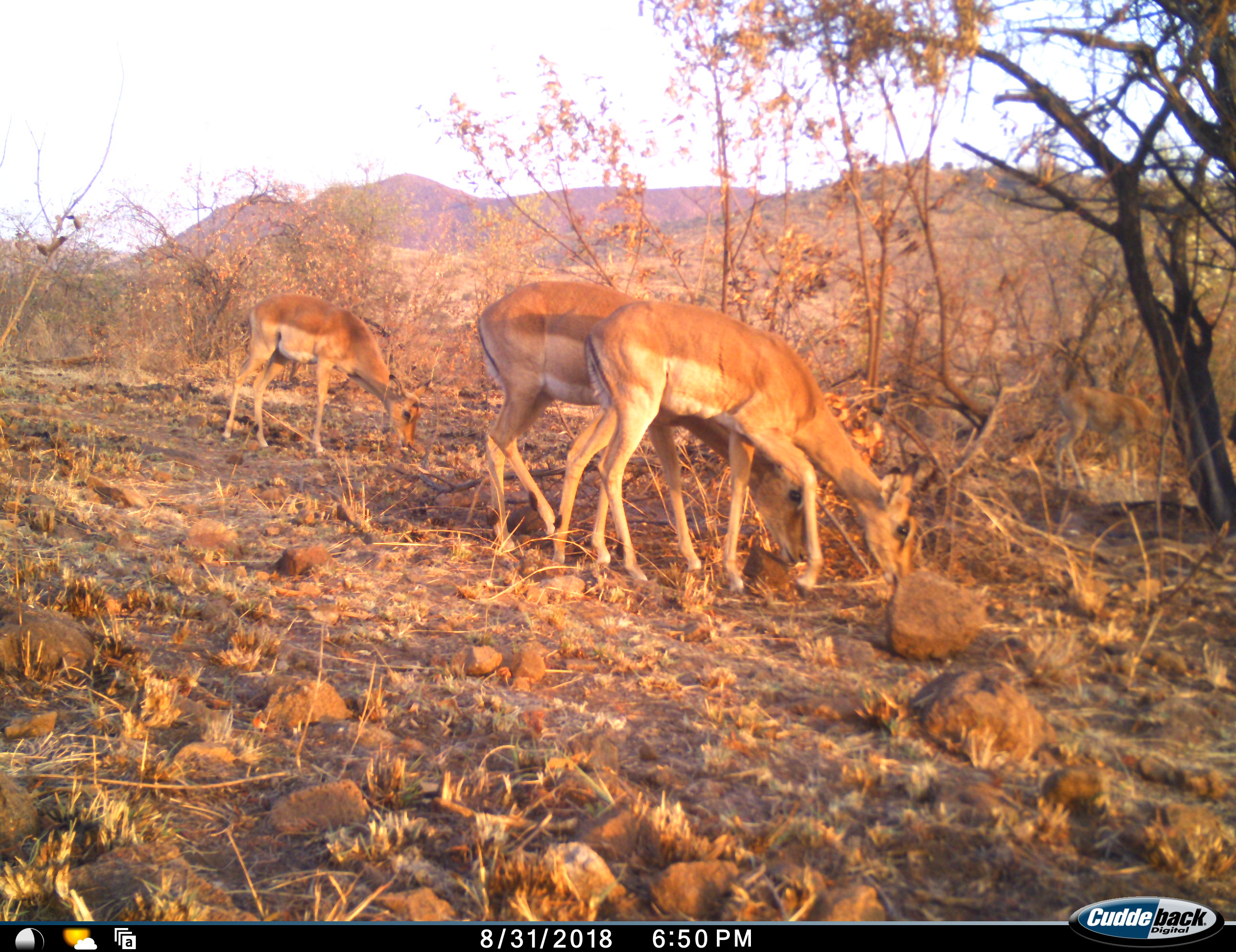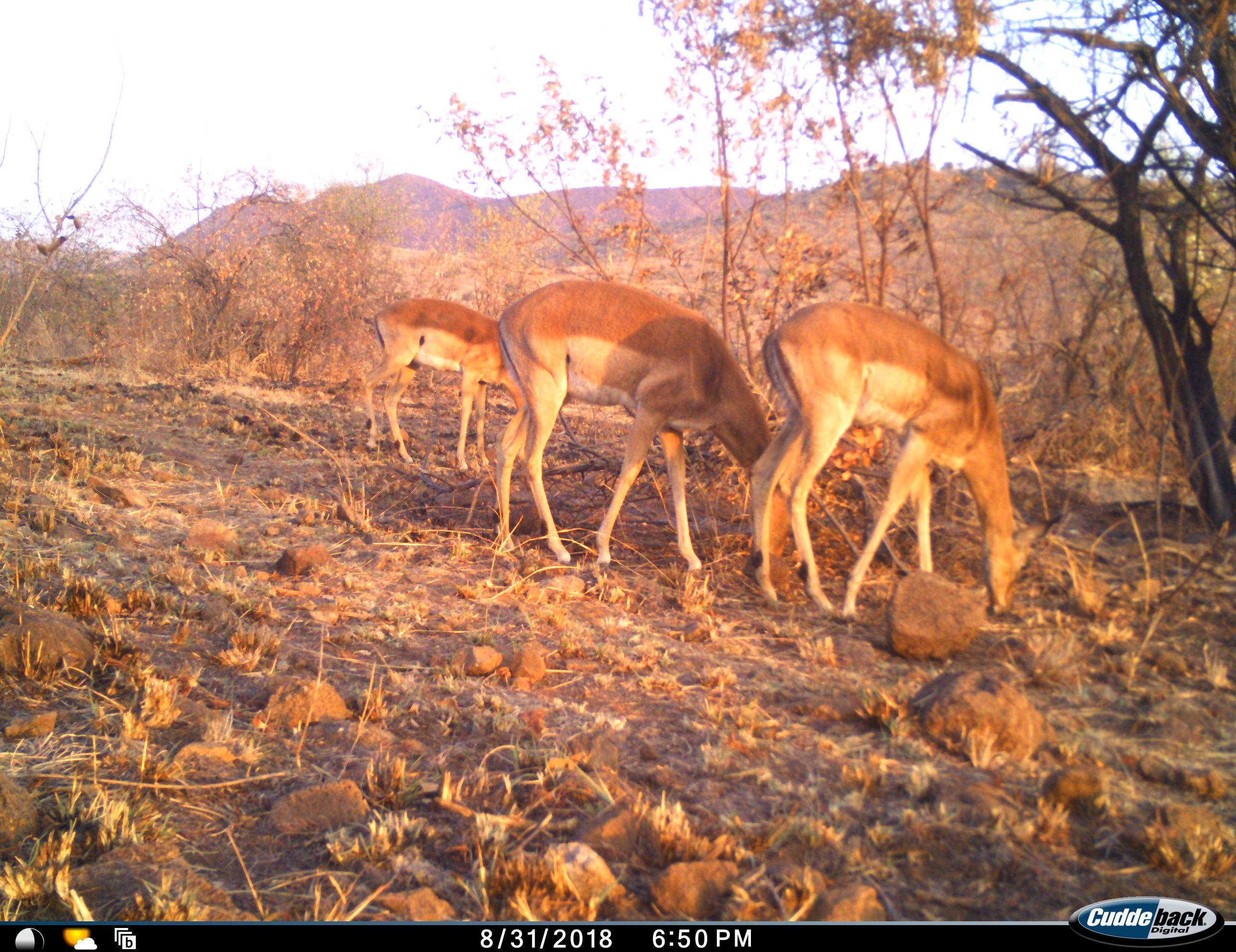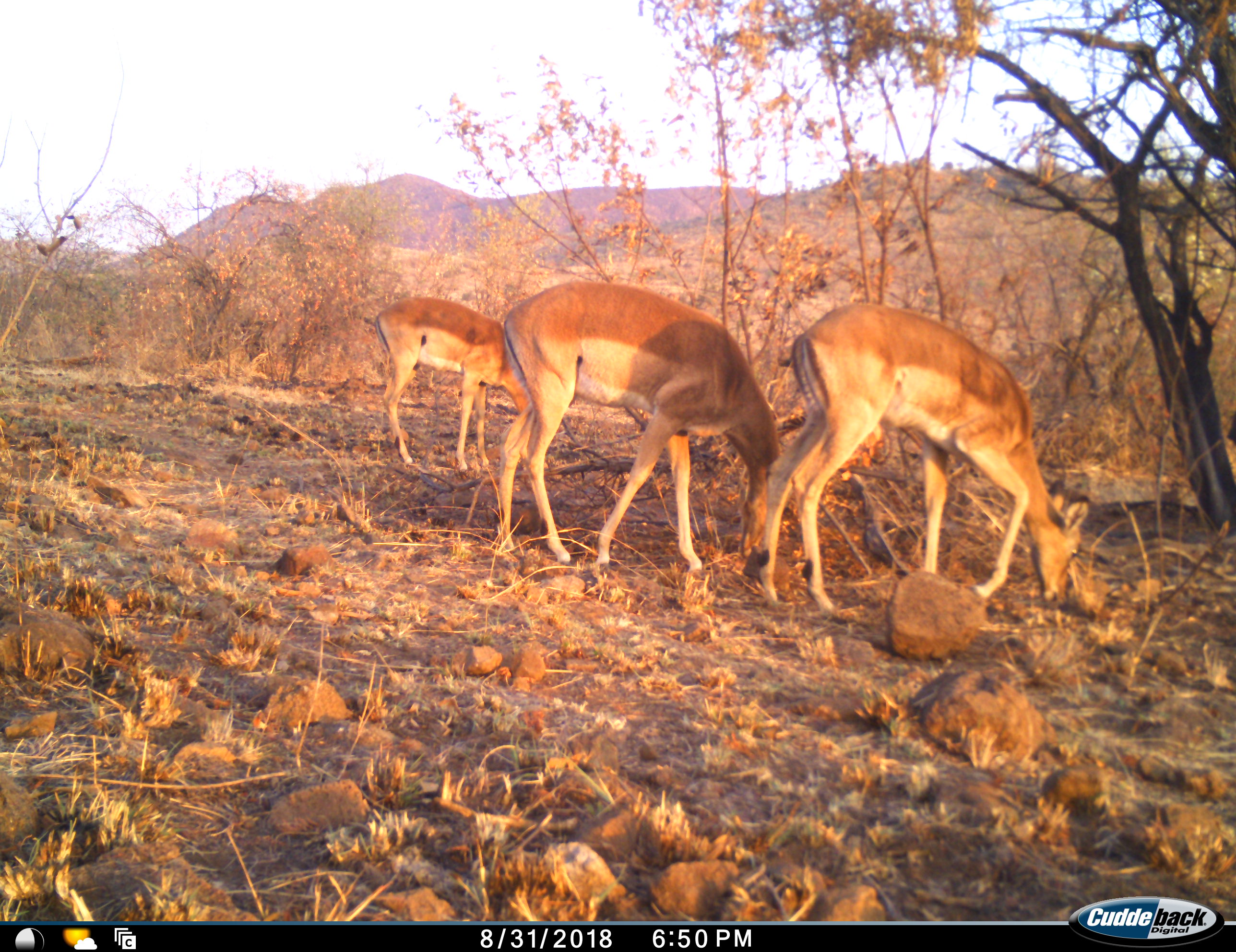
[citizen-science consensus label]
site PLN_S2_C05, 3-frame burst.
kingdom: Animalia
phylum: Chordata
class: Mammalia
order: Artiodactyla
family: Bovidae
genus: Aepyceros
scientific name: Aepyceros melampus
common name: impala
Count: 4.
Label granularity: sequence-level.